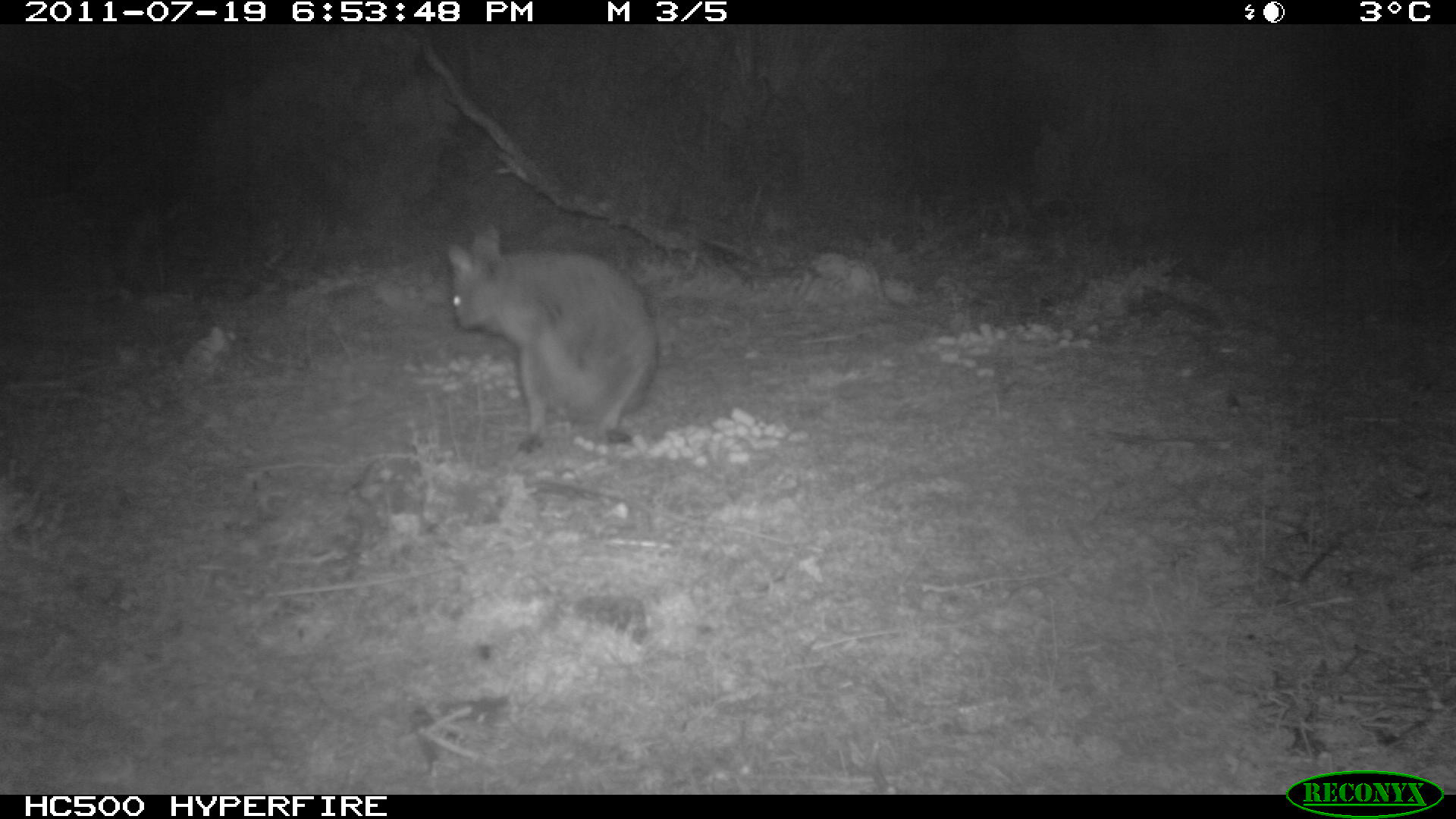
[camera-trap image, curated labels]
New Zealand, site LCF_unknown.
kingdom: Animalia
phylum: Chordata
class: Mammalia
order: Diprotodontia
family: Macropodidae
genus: Notamacropus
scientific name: Notamacropus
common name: wallaby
Wallaby (Notamacropus).